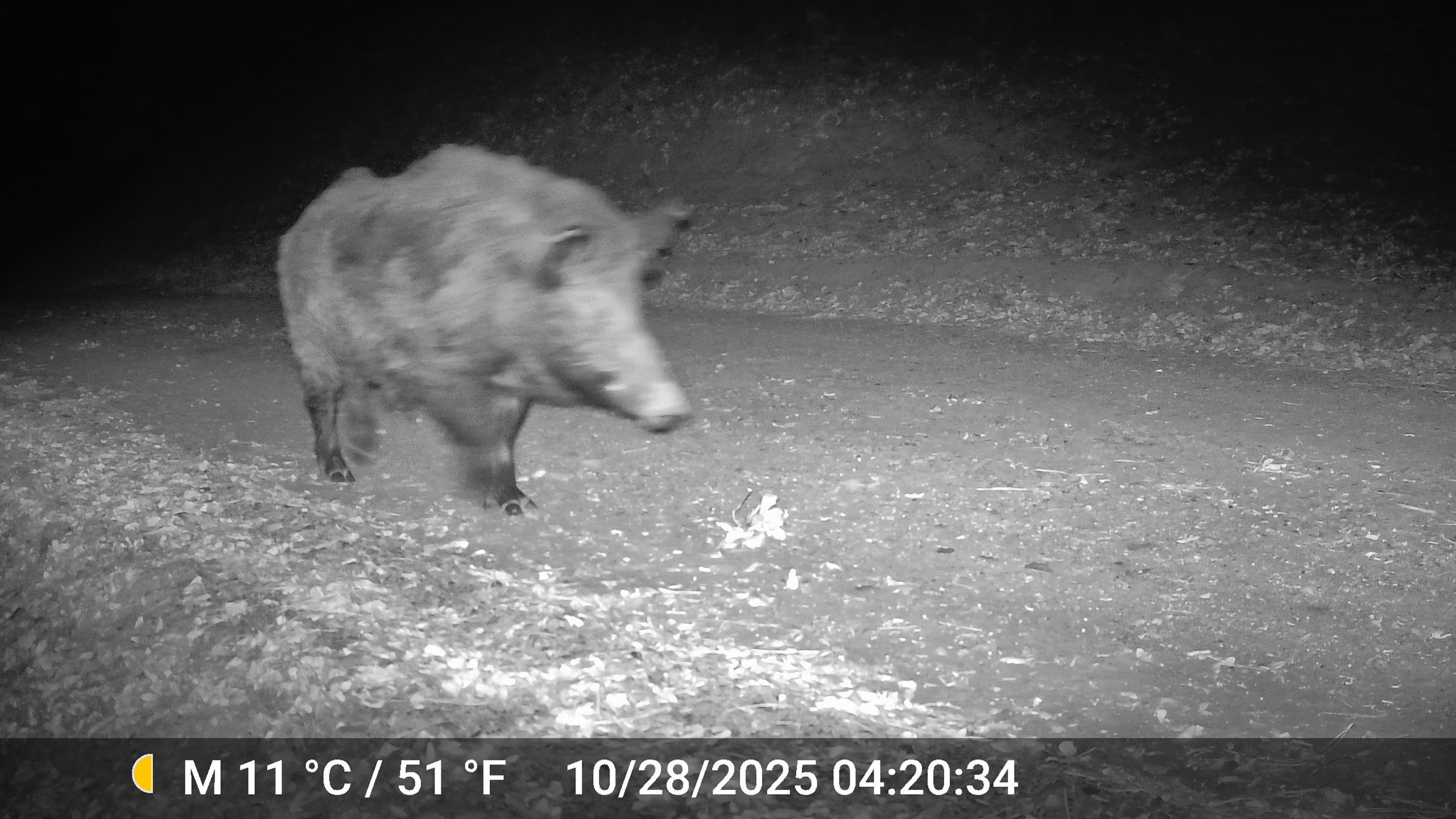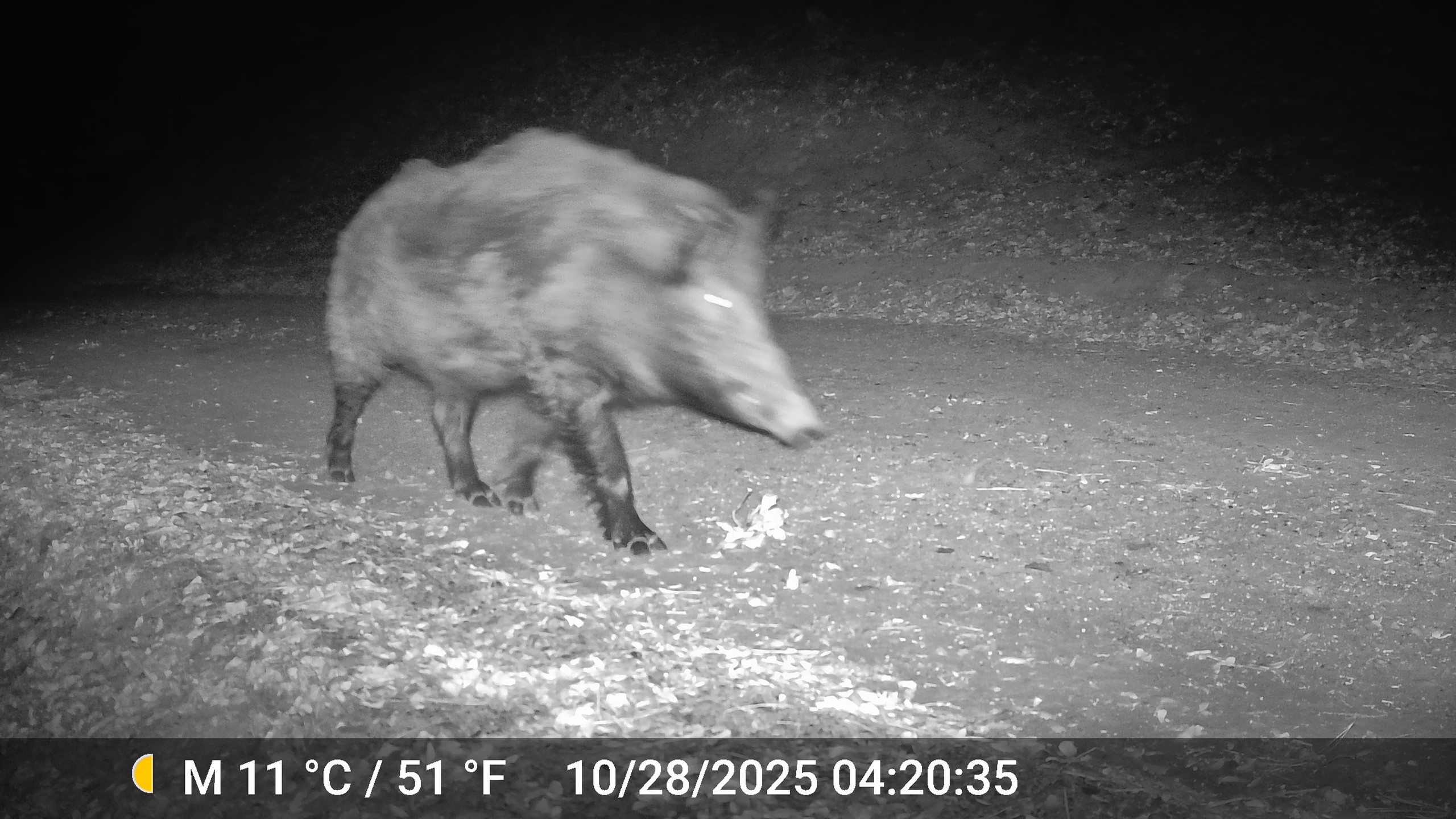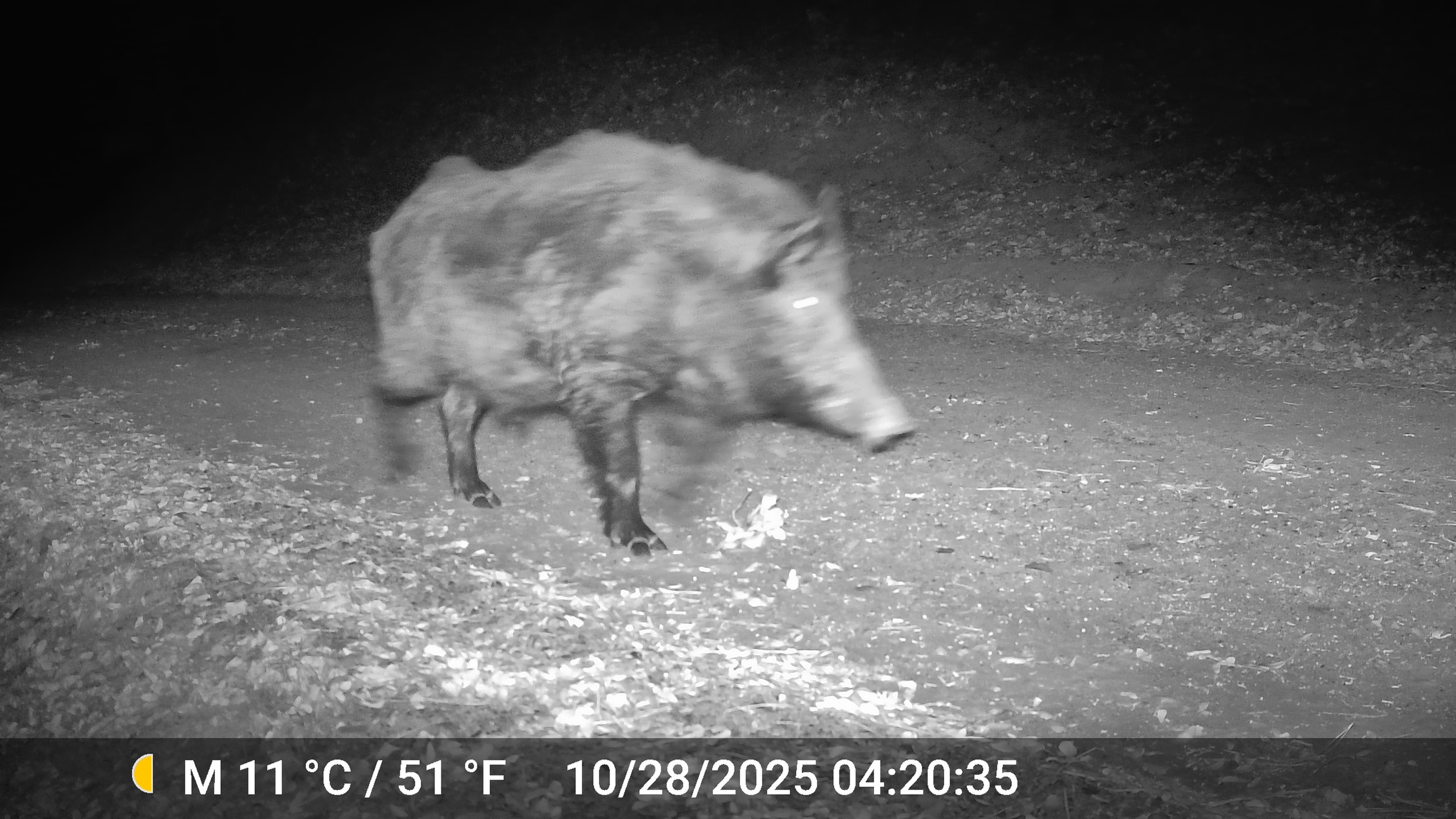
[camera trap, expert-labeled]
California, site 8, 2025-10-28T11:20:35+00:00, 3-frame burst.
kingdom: Animalia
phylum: Chordata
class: Mammalia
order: Artiodactyla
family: Suidae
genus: Sus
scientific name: Sus scrofa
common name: wild boar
Wild boar (Sus scrofa).